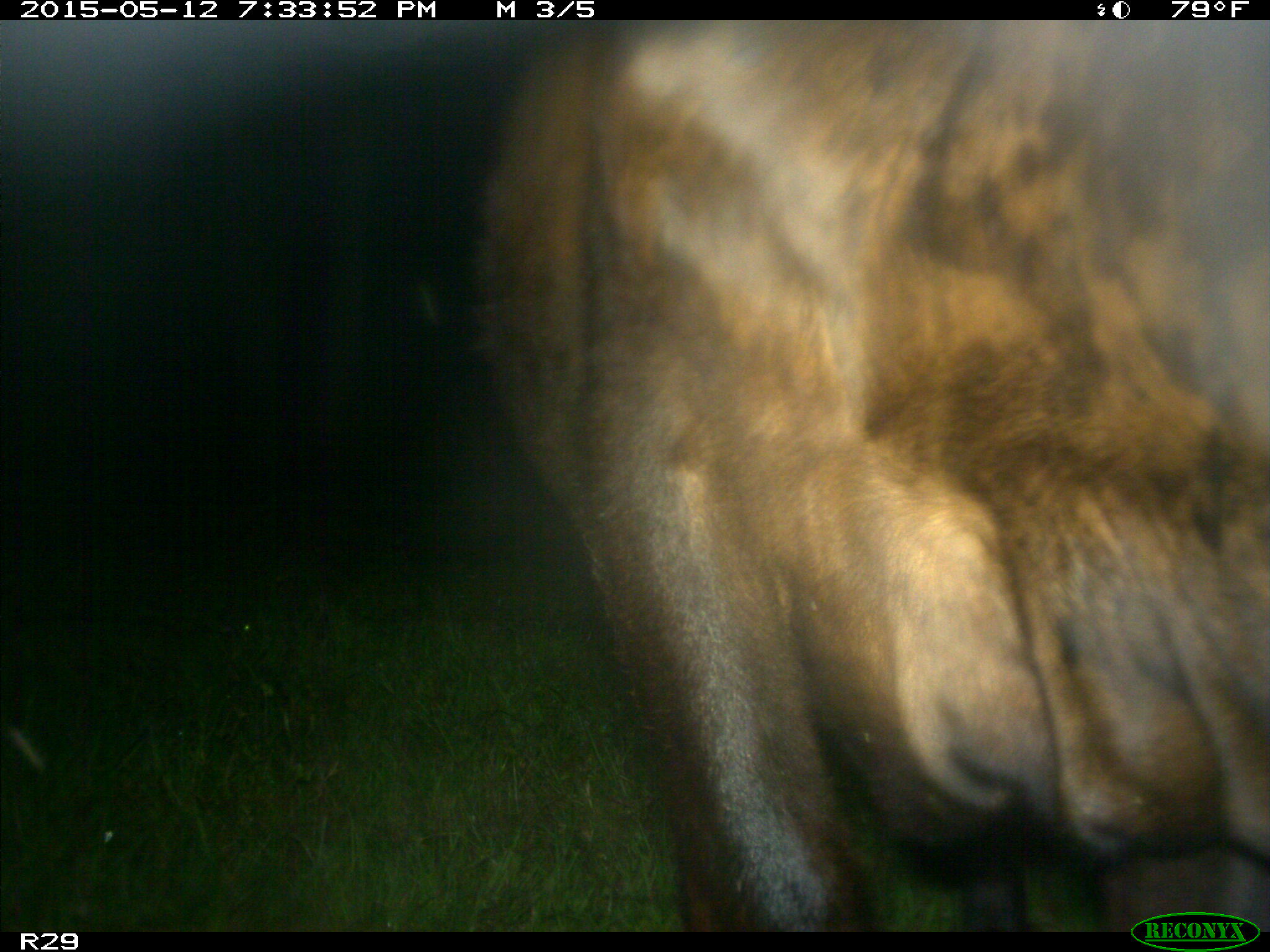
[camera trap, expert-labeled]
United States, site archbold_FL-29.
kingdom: Animalia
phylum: Chordata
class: Mammalia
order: Artiodactyla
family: Bovidae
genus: Bos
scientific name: Bos taurus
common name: domestic cow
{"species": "Bos taurus (domestic cow)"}